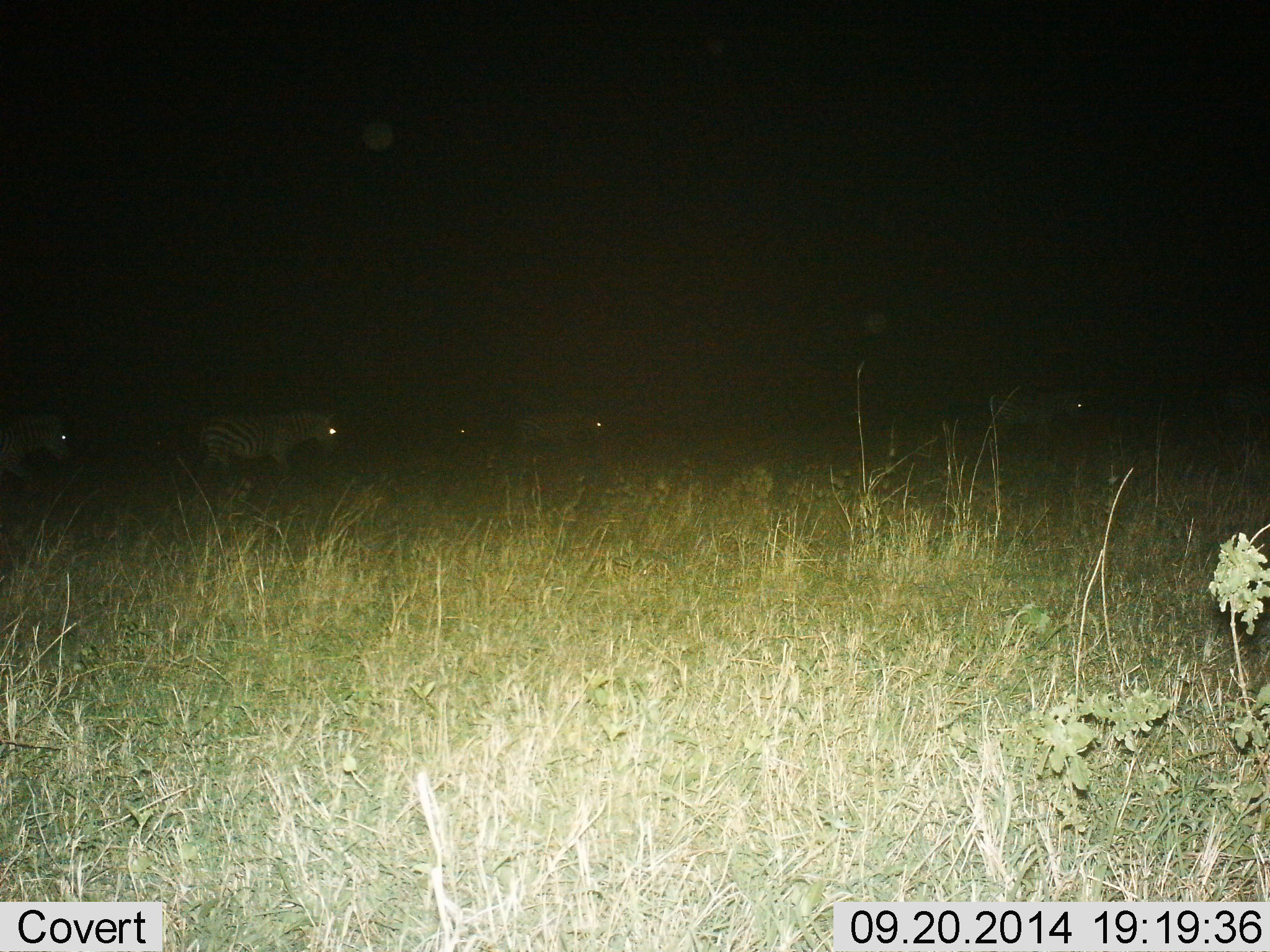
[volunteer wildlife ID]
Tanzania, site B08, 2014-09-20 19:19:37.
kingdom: Animalia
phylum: Chordata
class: Mammalia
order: Perissodactyla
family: Equidae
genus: Equus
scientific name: Equus quagga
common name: plains zebra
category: zebra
Zebra (plains zebra) (Equus quagga), count 5. Behavior (volunteer vote fractions): standing 20%, resting 0%, moving 70%, interacting 0%. Young present (vote fraction): 0%. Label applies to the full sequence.